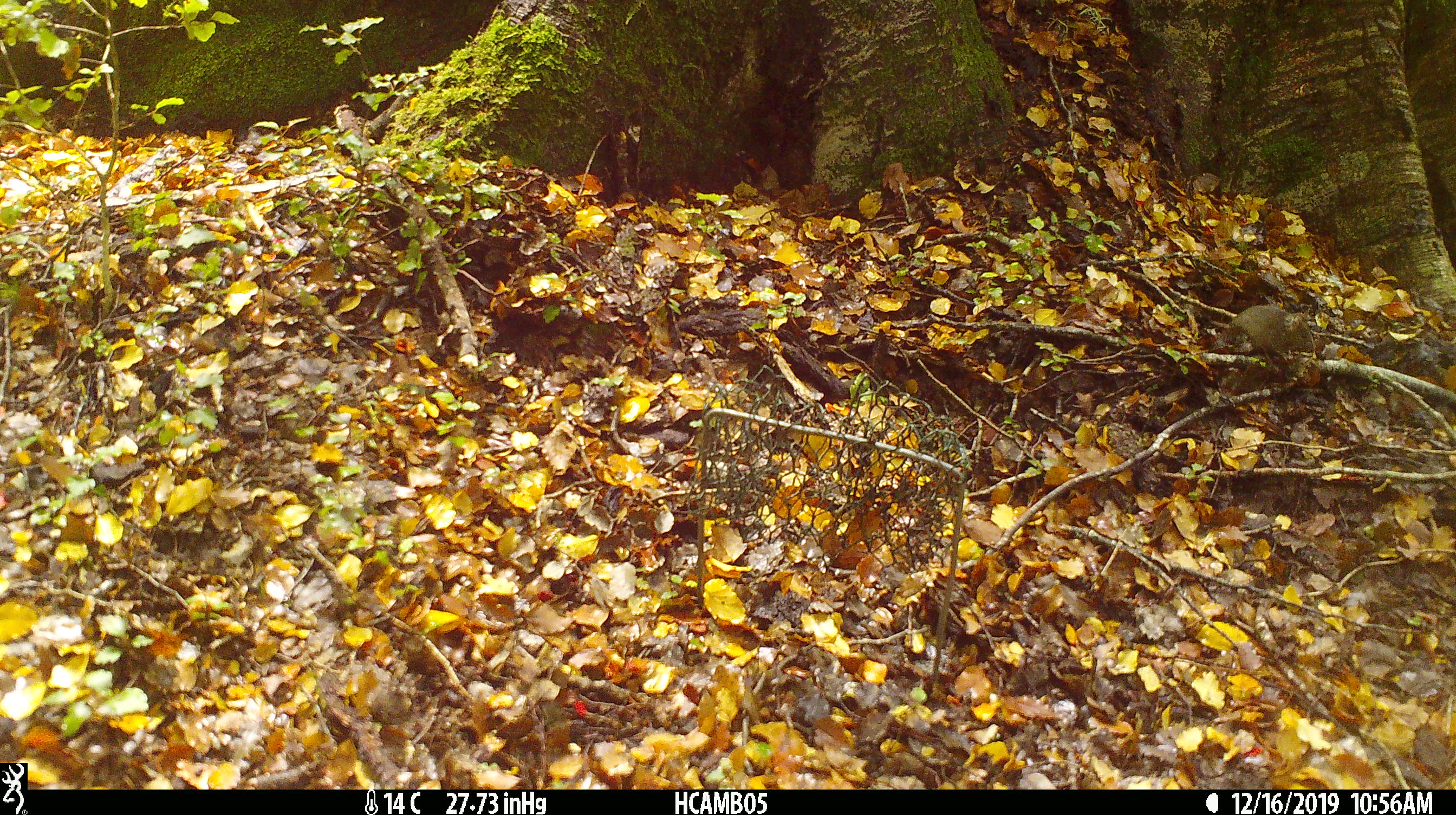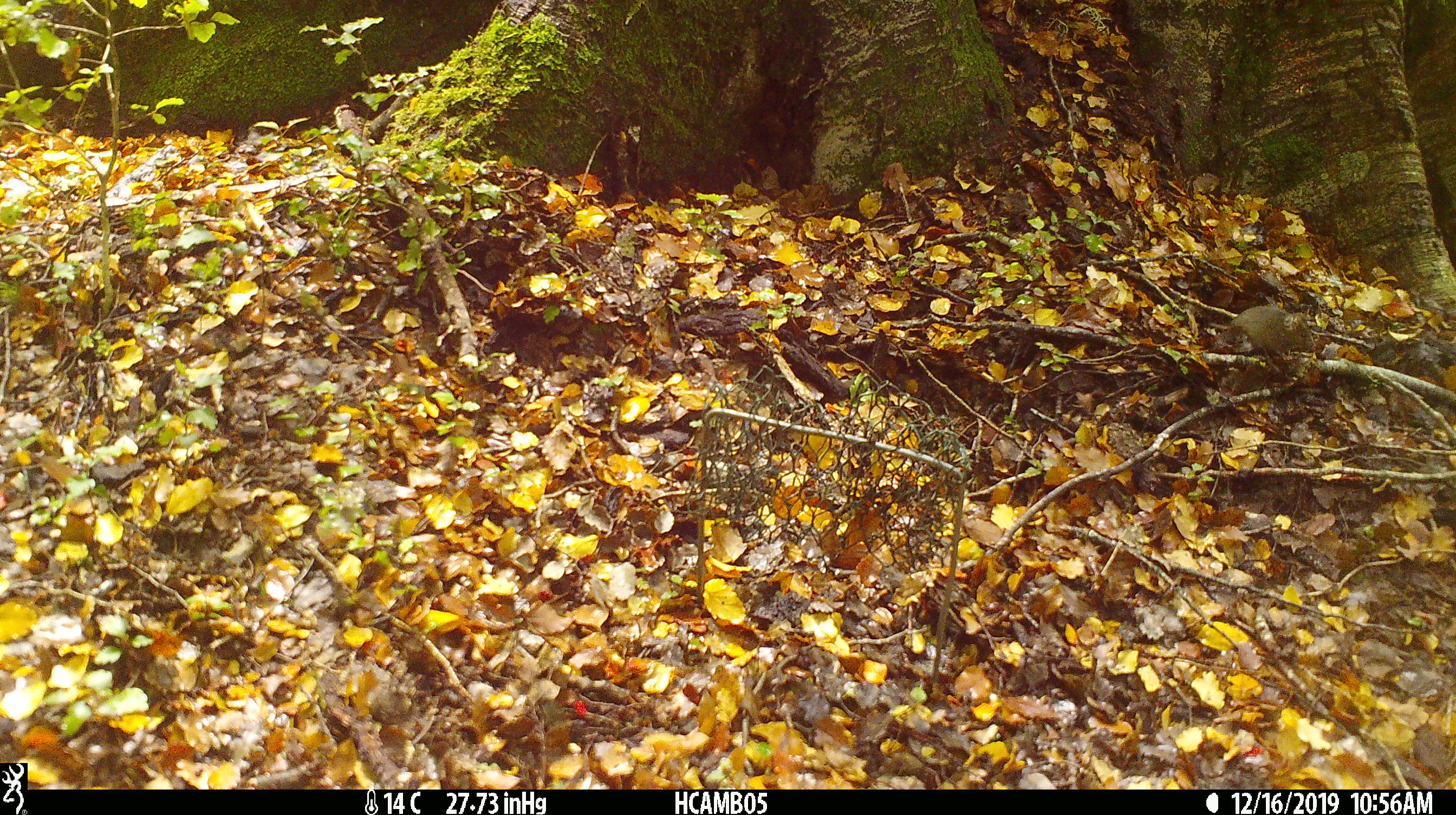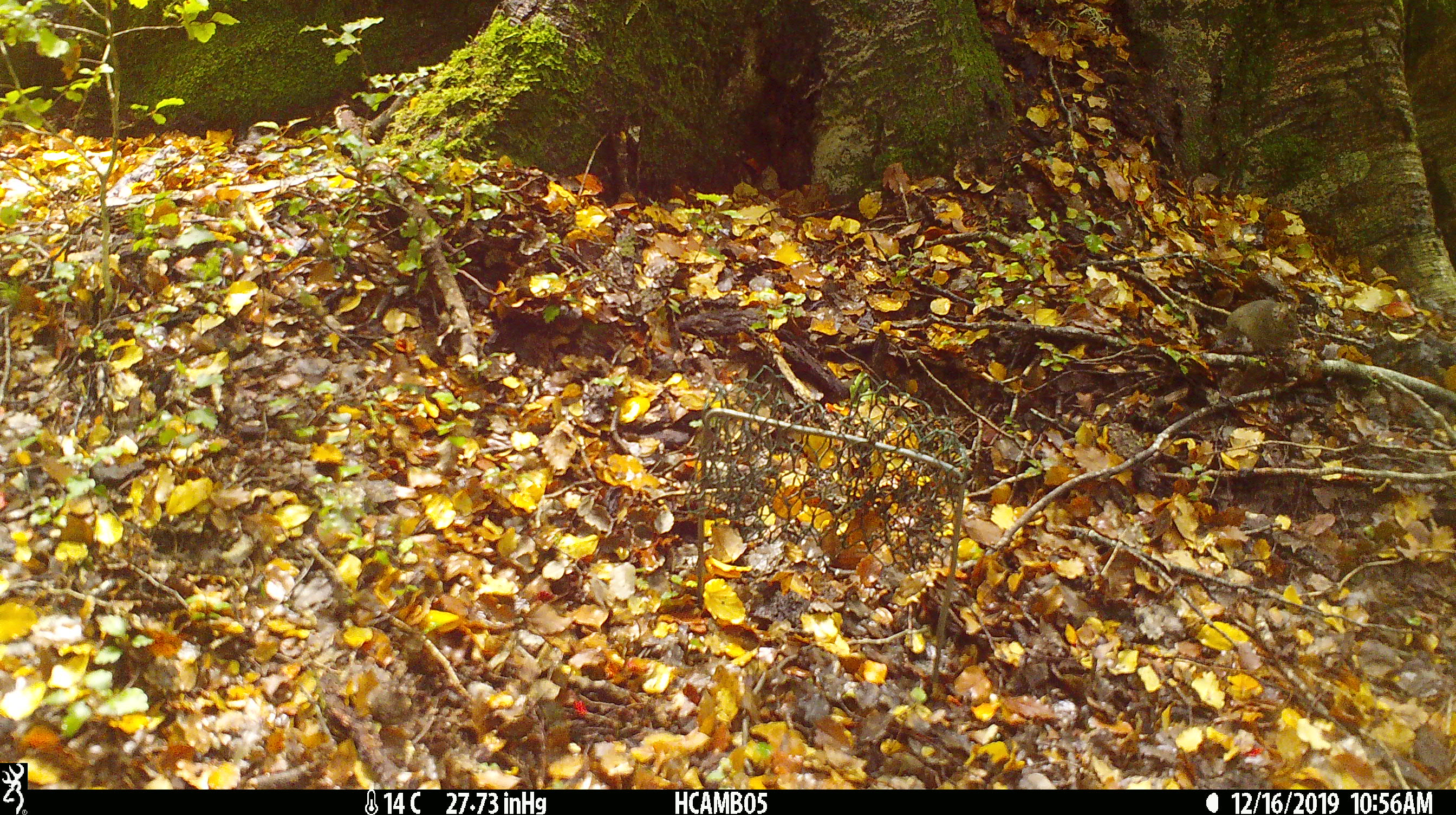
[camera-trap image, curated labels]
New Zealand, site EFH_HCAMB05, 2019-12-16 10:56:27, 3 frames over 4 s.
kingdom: Animalia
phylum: Chordata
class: Mammalia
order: Rodentia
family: Muridae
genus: Mus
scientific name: Mus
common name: mouse